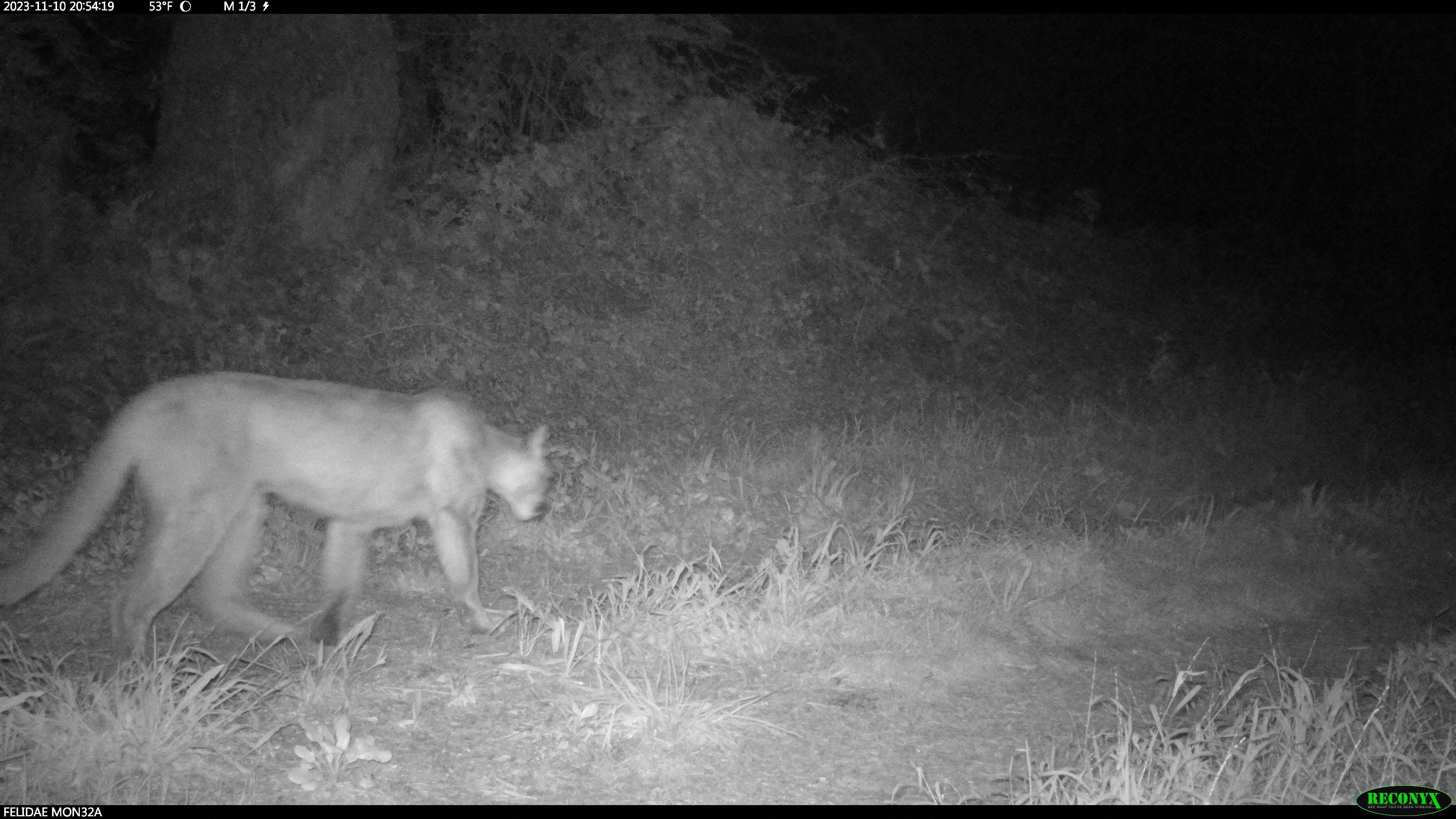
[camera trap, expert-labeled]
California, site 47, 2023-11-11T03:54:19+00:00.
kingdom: Animalia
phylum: Chordata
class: Mammalia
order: Carnivora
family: Felidae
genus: Puma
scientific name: Puma concolor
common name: puma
Puma (Puma concolor).